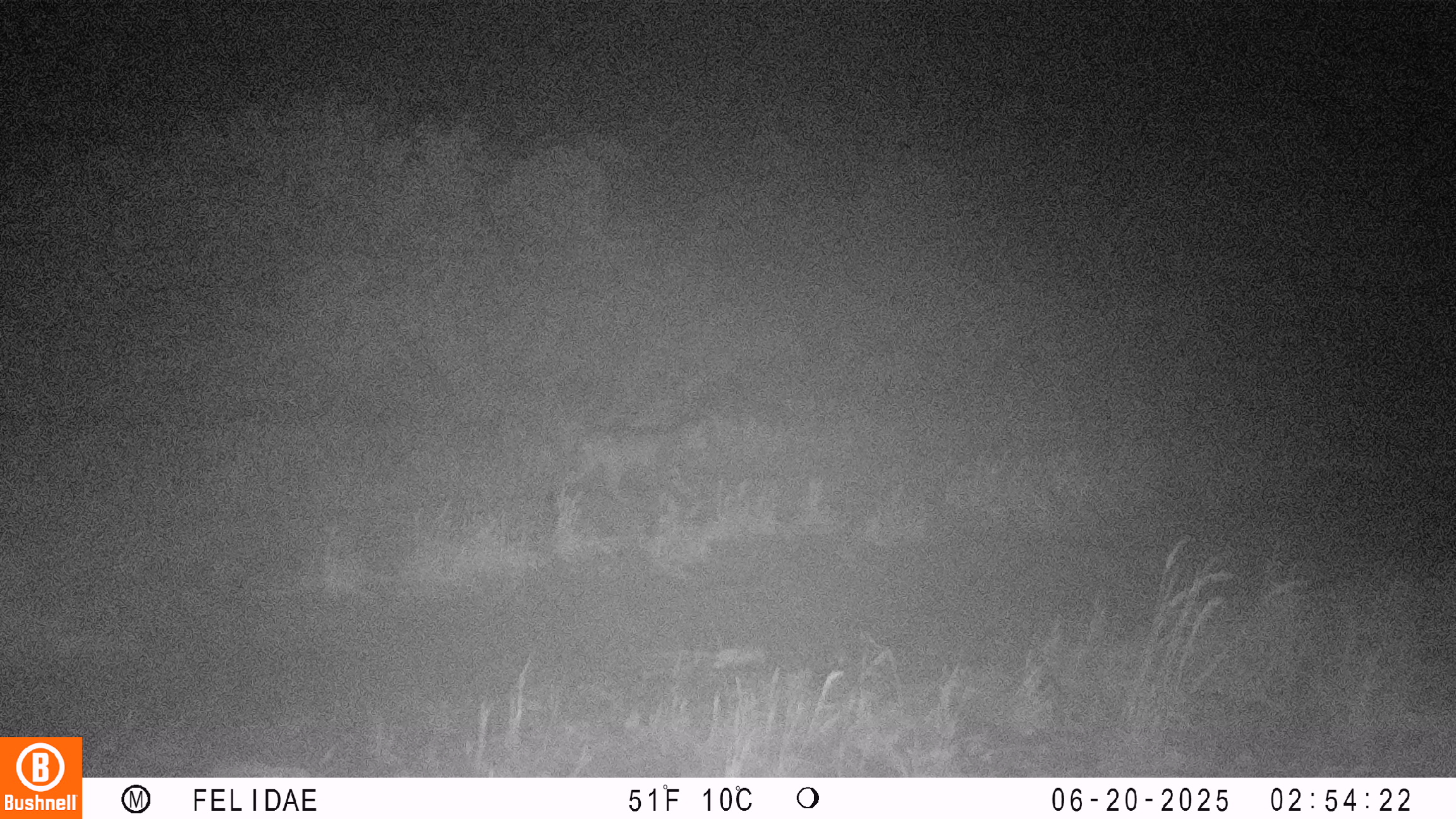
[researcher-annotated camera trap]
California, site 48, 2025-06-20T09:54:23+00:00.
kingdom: Animalia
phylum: Chordata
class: Mammalia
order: Carnivora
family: Felidae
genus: Lynx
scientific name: Lynx rufus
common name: bobcat